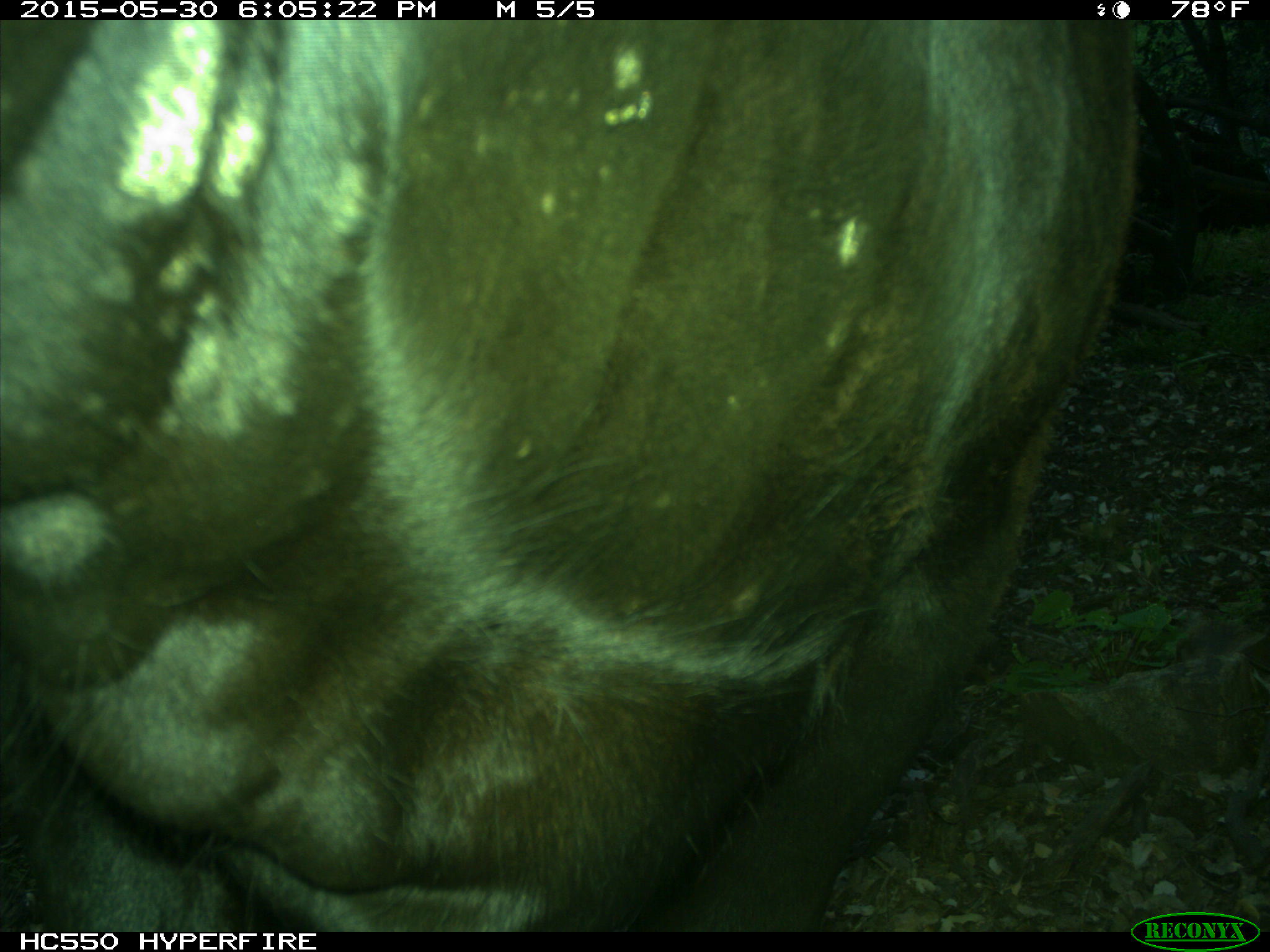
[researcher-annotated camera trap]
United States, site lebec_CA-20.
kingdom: Animalia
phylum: Chordata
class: Mammalia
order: Artiodactyla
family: Bovidae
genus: Bos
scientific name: Bos taurus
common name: domestic cow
Bos taurus (domestic cow).